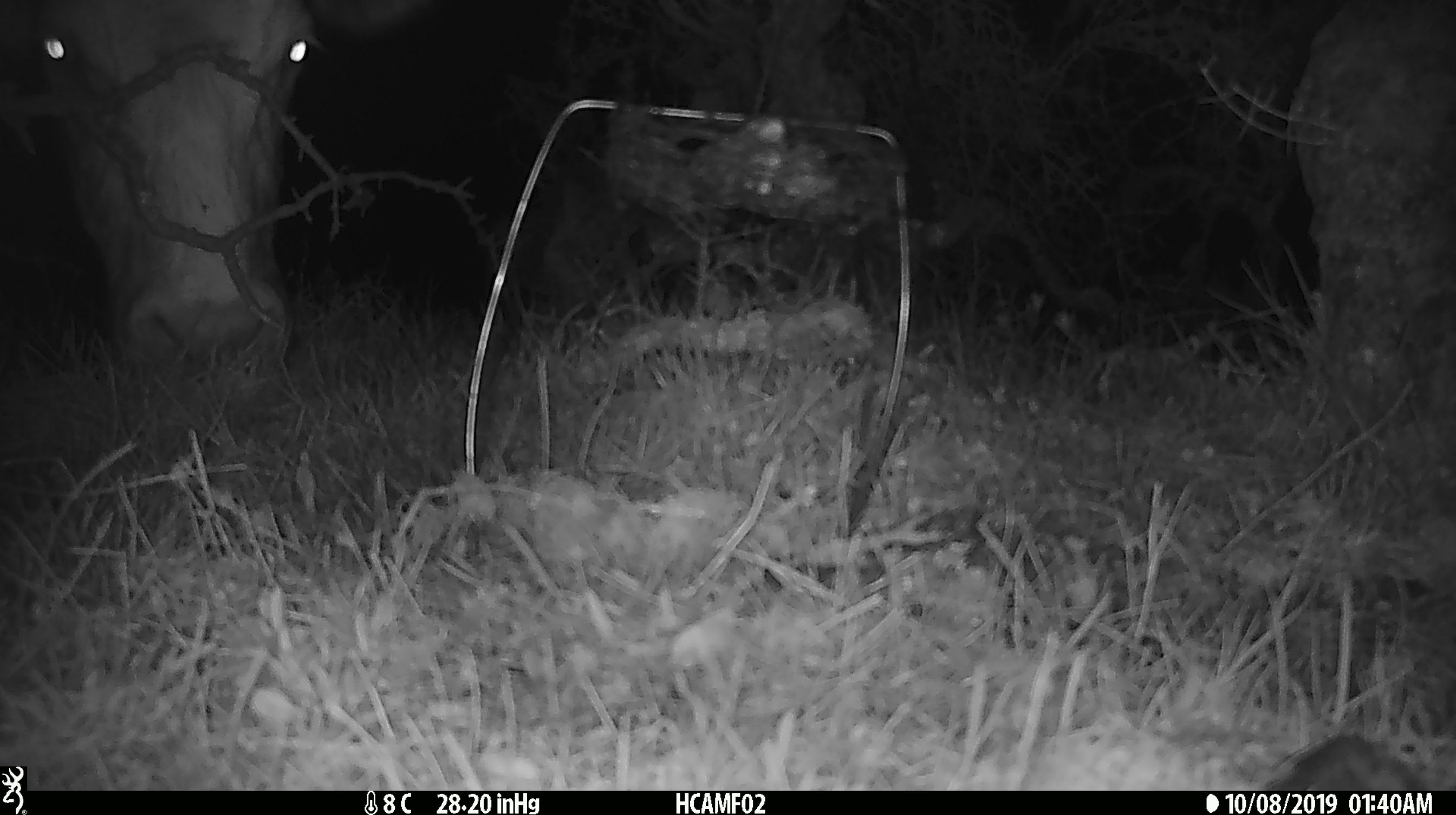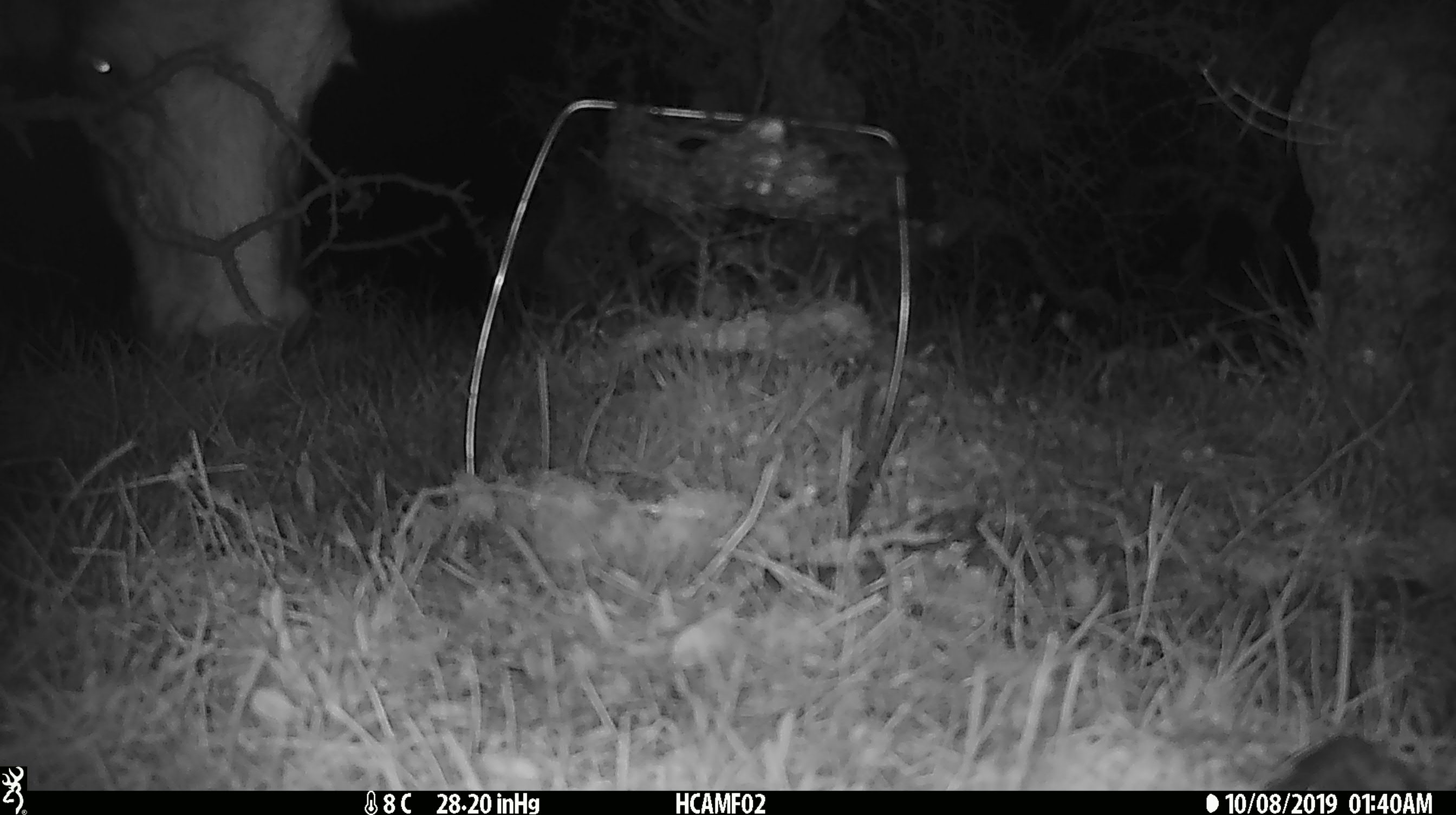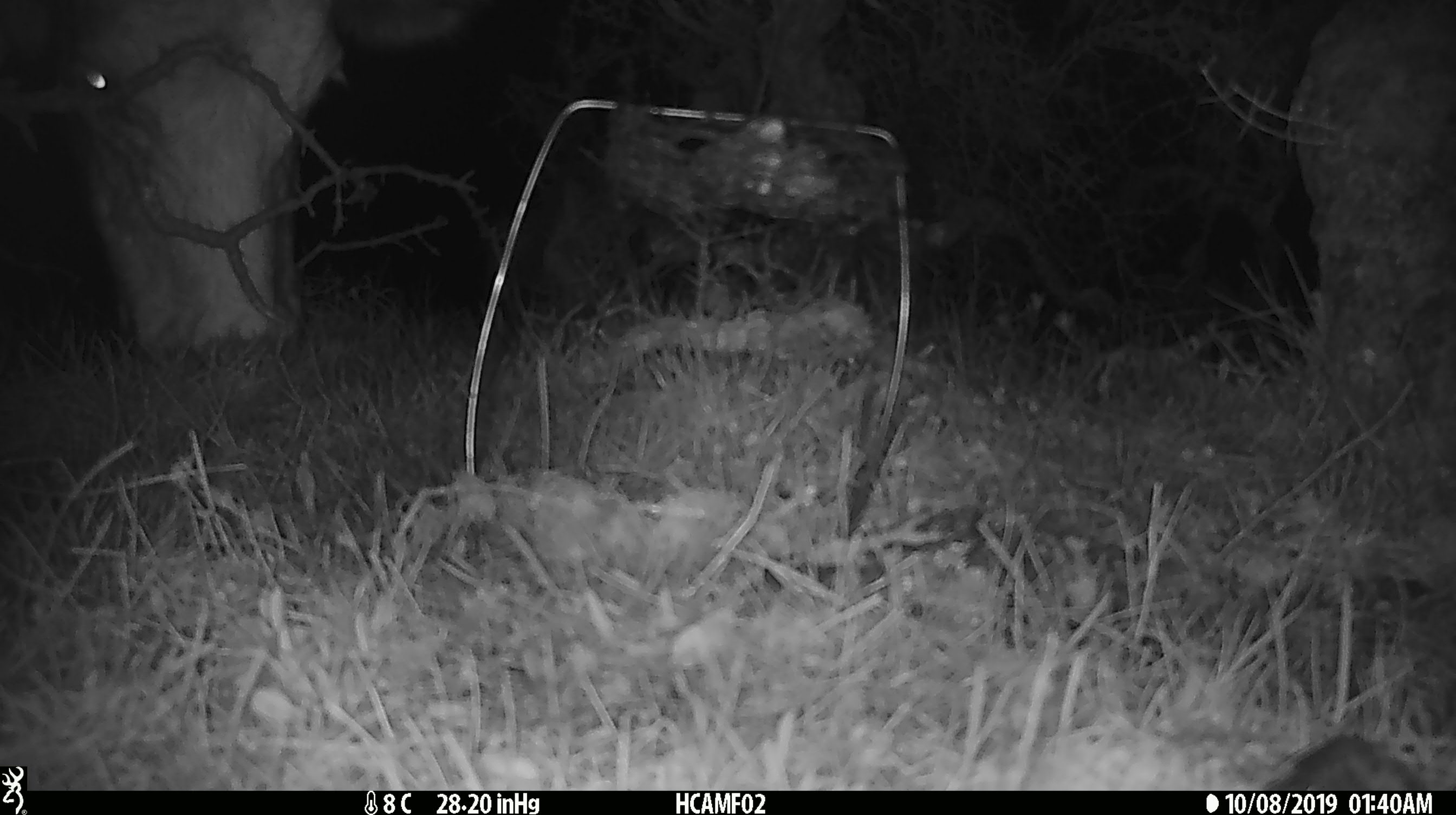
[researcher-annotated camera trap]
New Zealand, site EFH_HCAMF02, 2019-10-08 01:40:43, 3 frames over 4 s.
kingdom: Animalia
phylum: Chordata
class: Mammalia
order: Artiodactyla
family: Bovidae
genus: Bos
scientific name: Bos taurus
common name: domestic cow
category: cow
Cow (domestic cow) (Bos taurus).